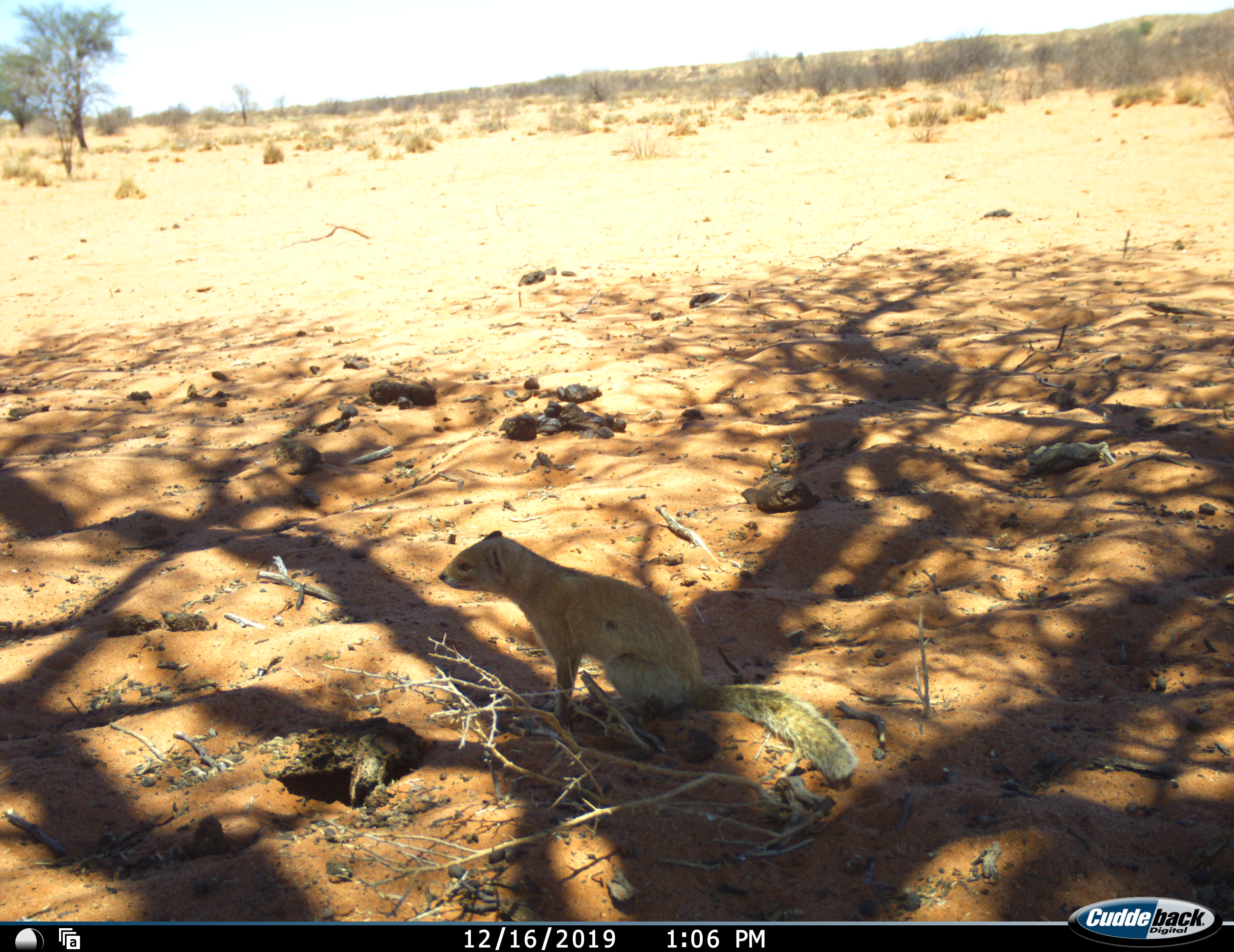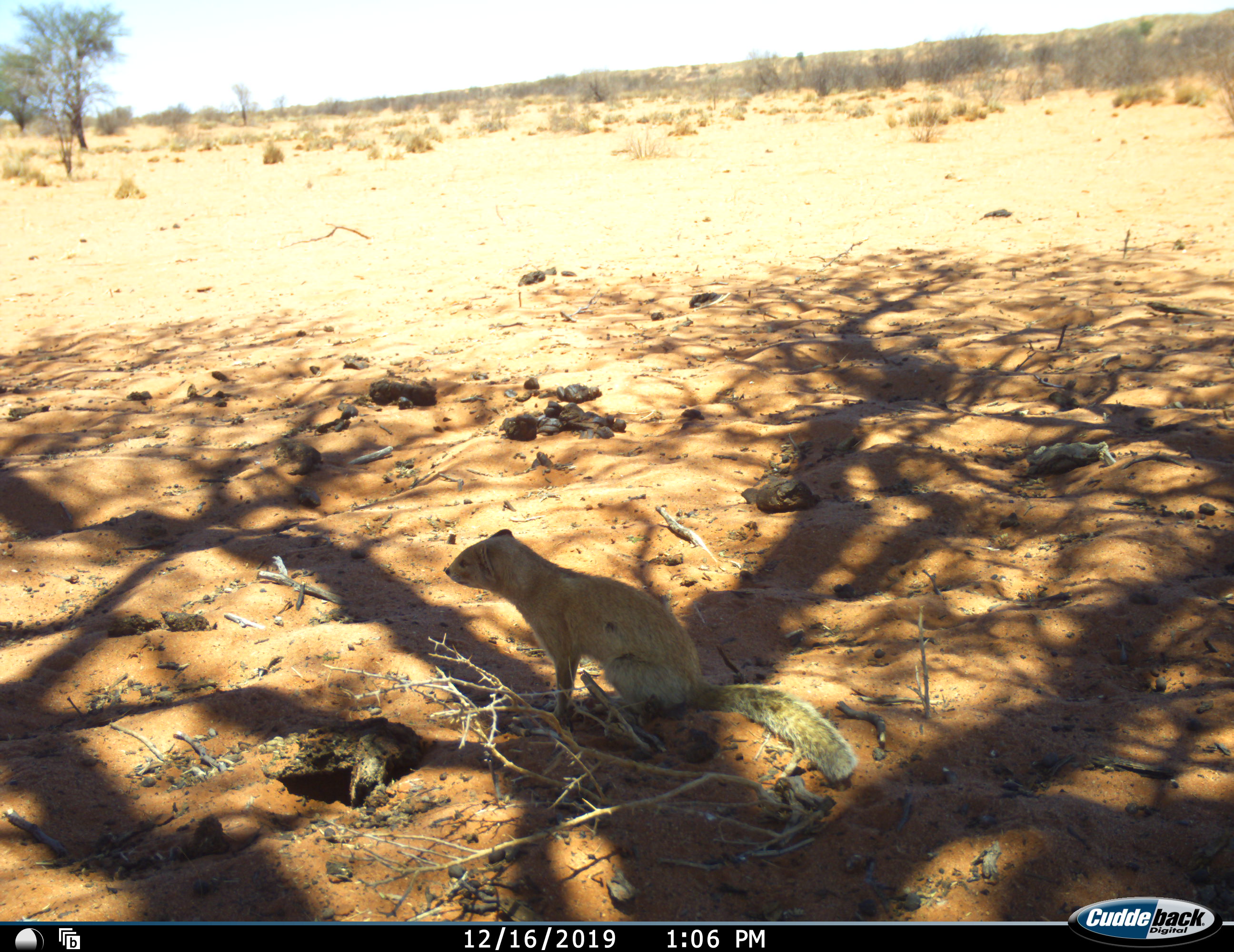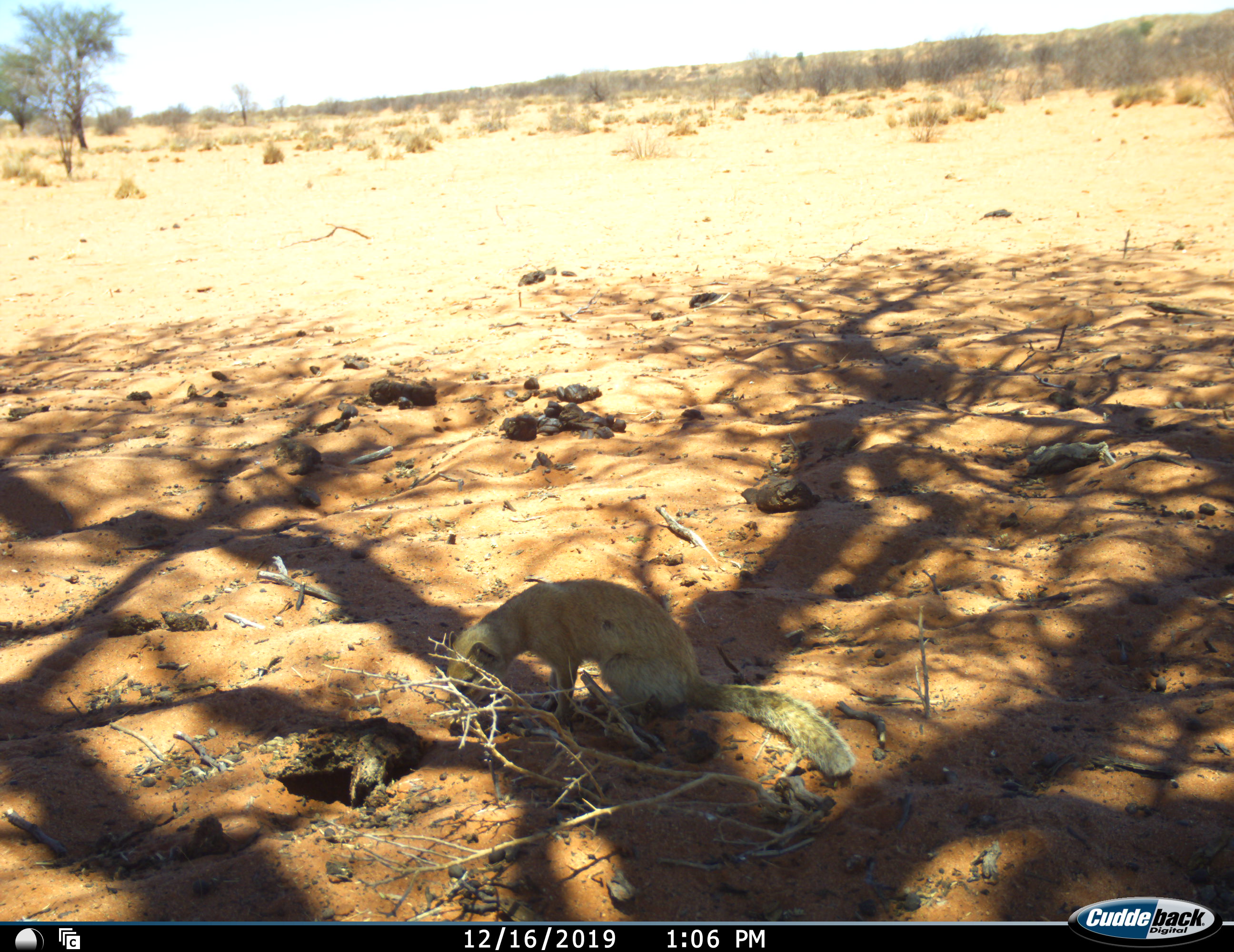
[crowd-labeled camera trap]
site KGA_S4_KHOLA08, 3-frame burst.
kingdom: Animalia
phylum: Chordata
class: Mammalia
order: Carnivora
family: Herpestidae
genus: Cynictis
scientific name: Cynictis penicillata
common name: yellow mongoose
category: mongooseyellow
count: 1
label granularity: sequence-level